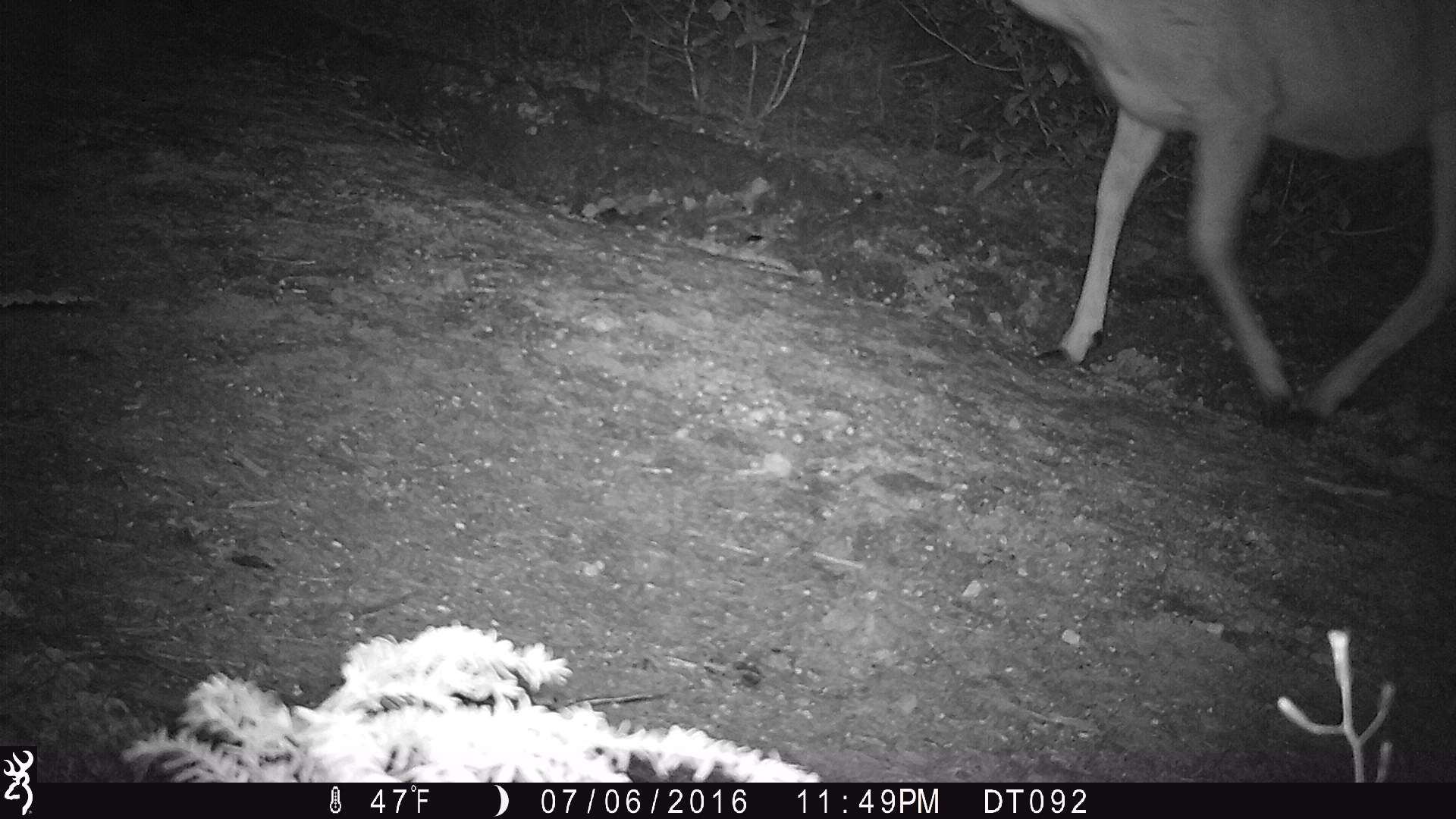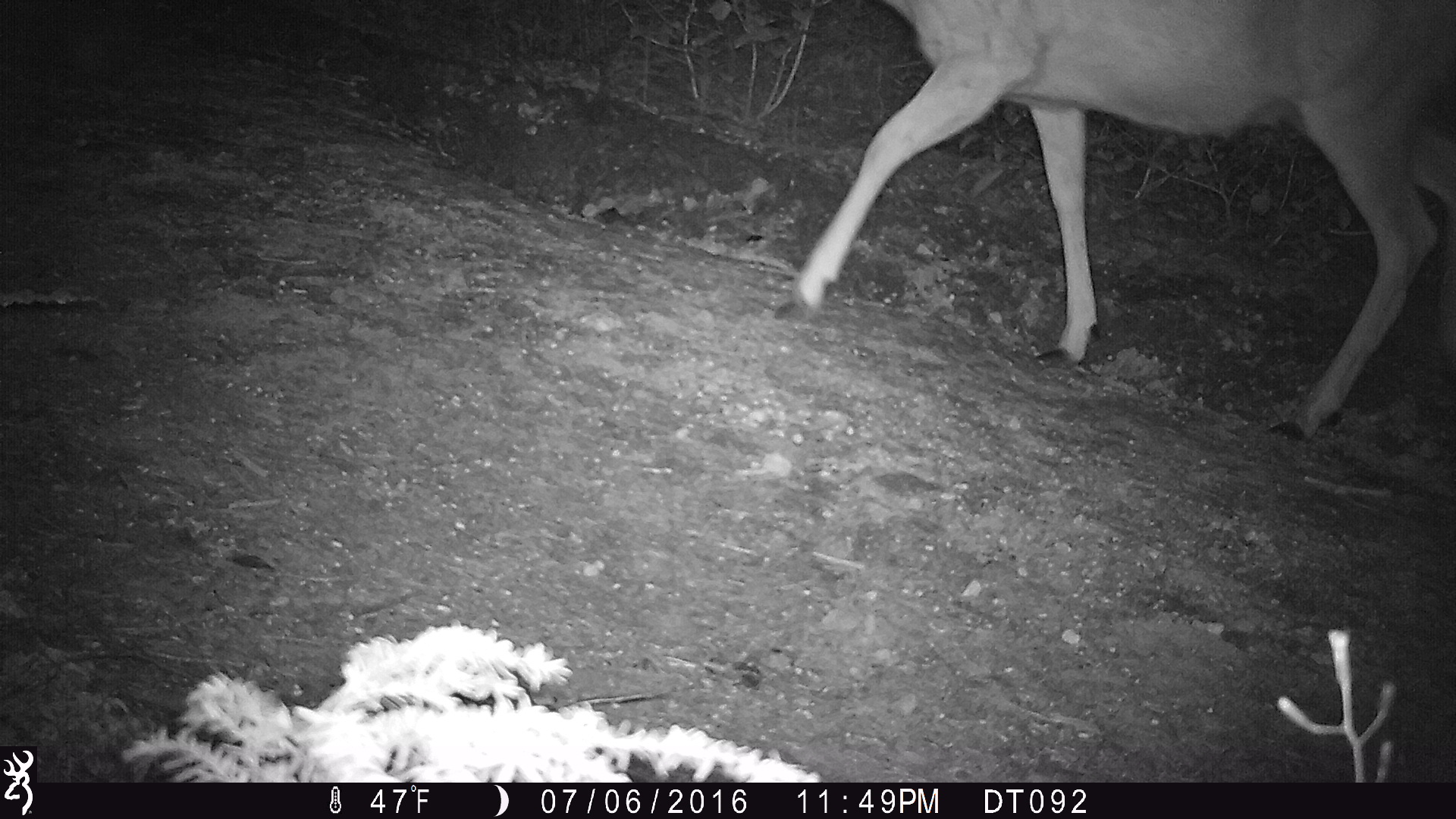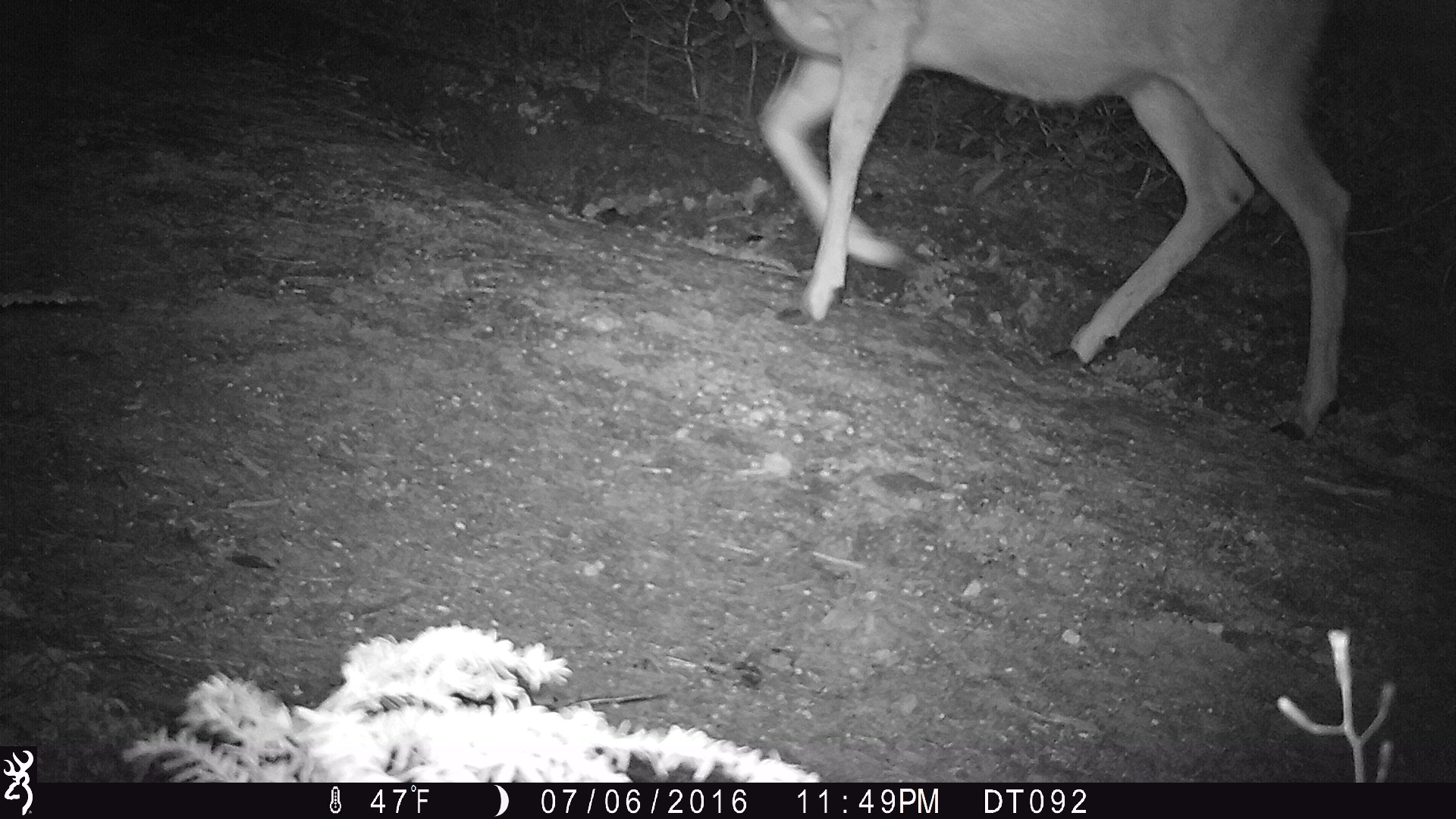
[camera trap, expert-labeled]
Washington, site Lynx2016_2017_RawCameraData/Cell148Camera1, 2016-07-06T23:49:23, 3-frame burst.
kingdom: Animalia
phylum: Chordata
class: Mammalia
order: Artiodactyla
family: Cervidae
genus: Odocoileus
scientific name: Odocoileus hemionus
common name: mule deer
Odocoileus hemionus (mule deer). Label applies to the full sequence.